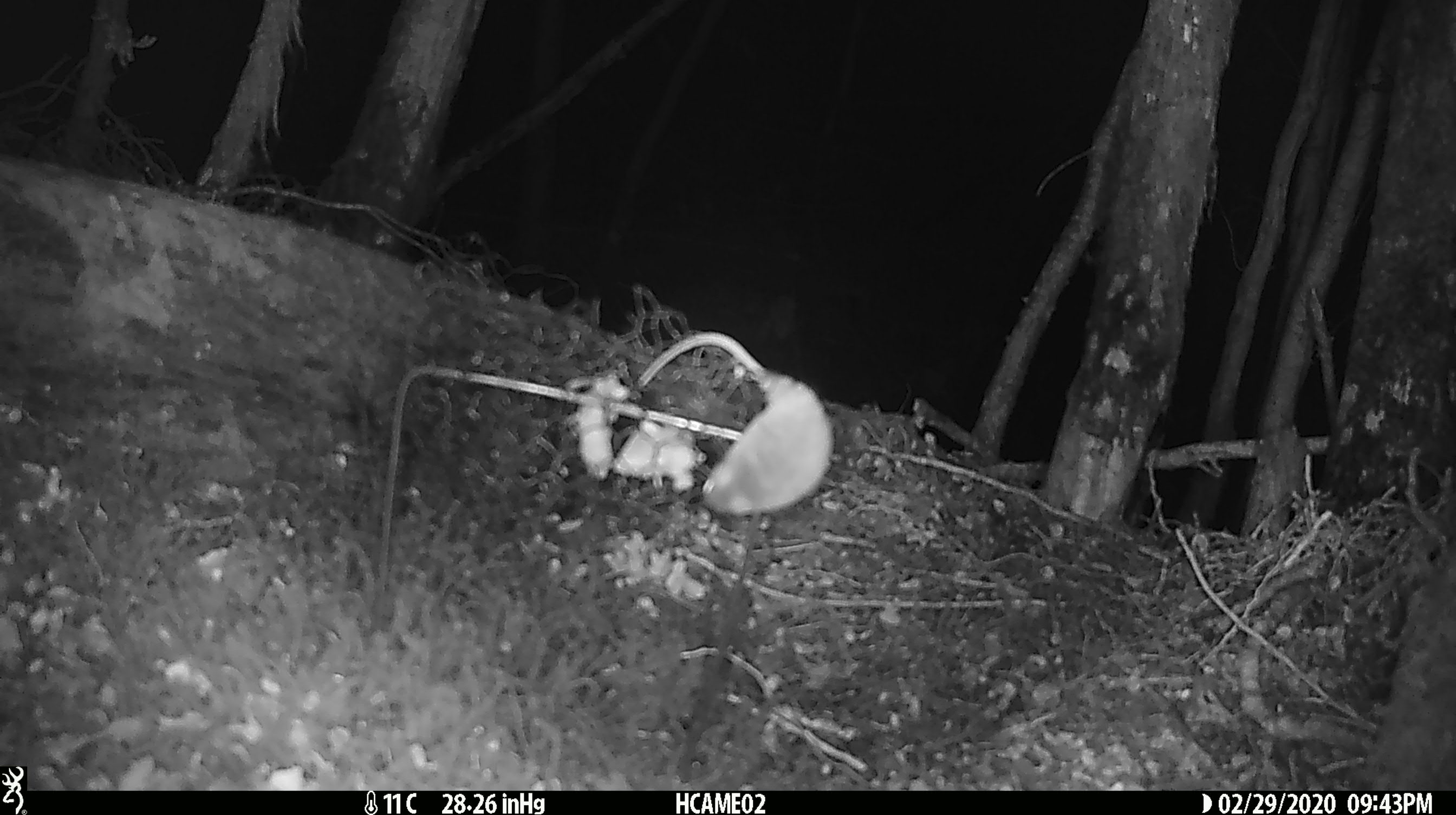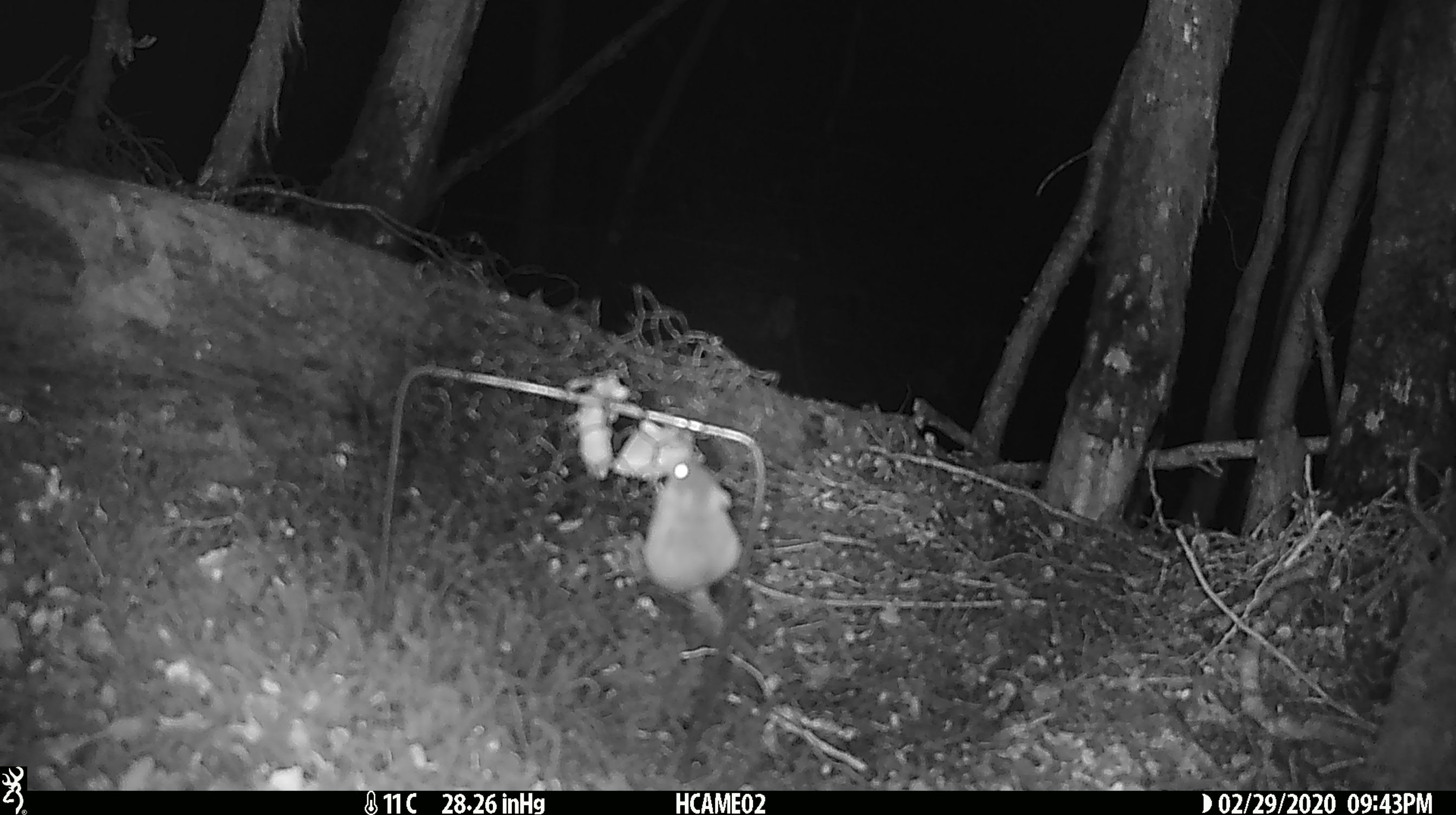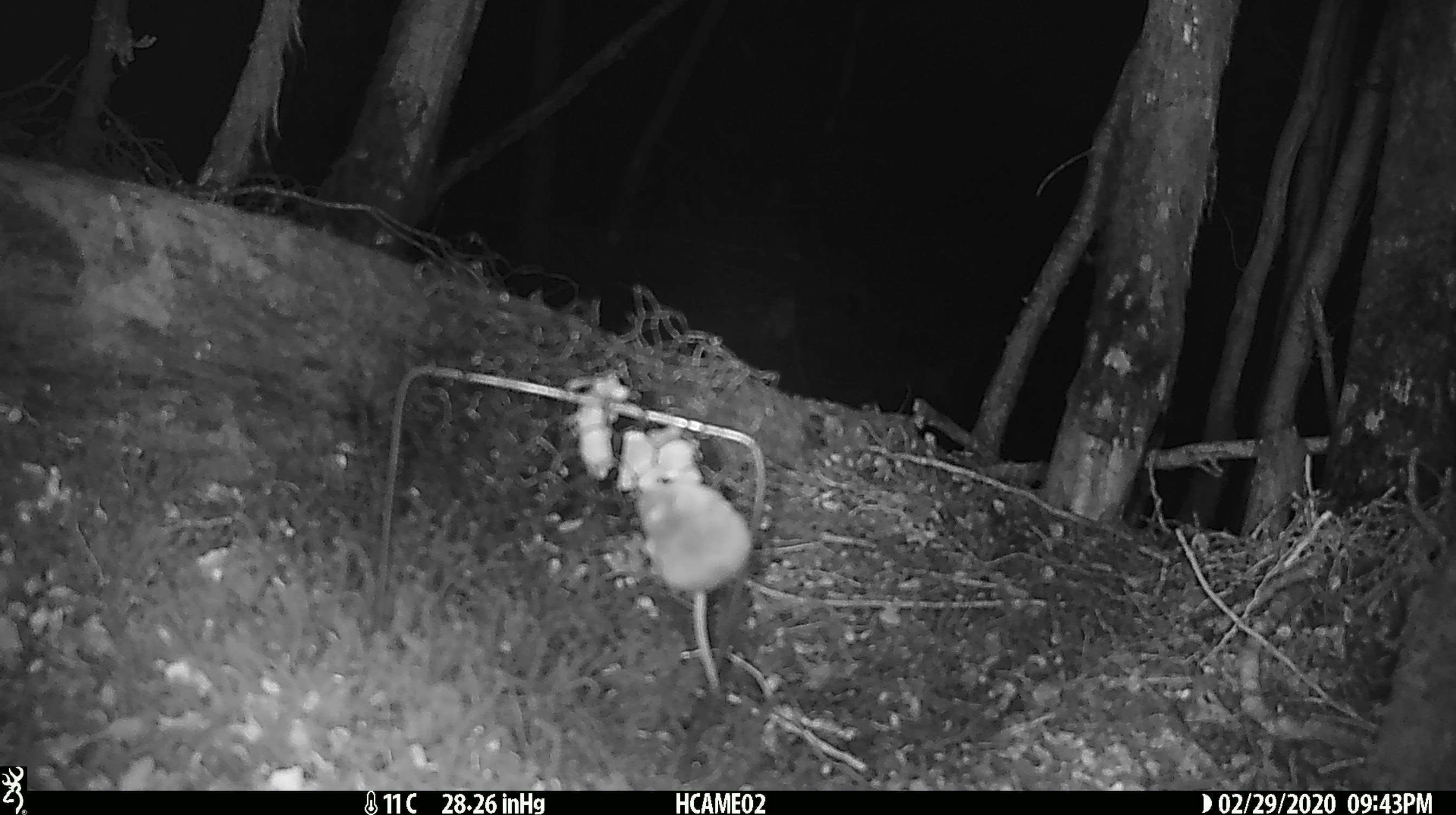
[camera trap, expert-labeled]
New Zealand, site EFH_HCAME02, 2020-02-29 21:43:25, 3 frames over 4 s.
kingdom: Animalia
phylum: Chordata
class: Mammalia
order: Rodentia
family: Muridae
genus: Mus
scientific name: Mus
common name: mouse